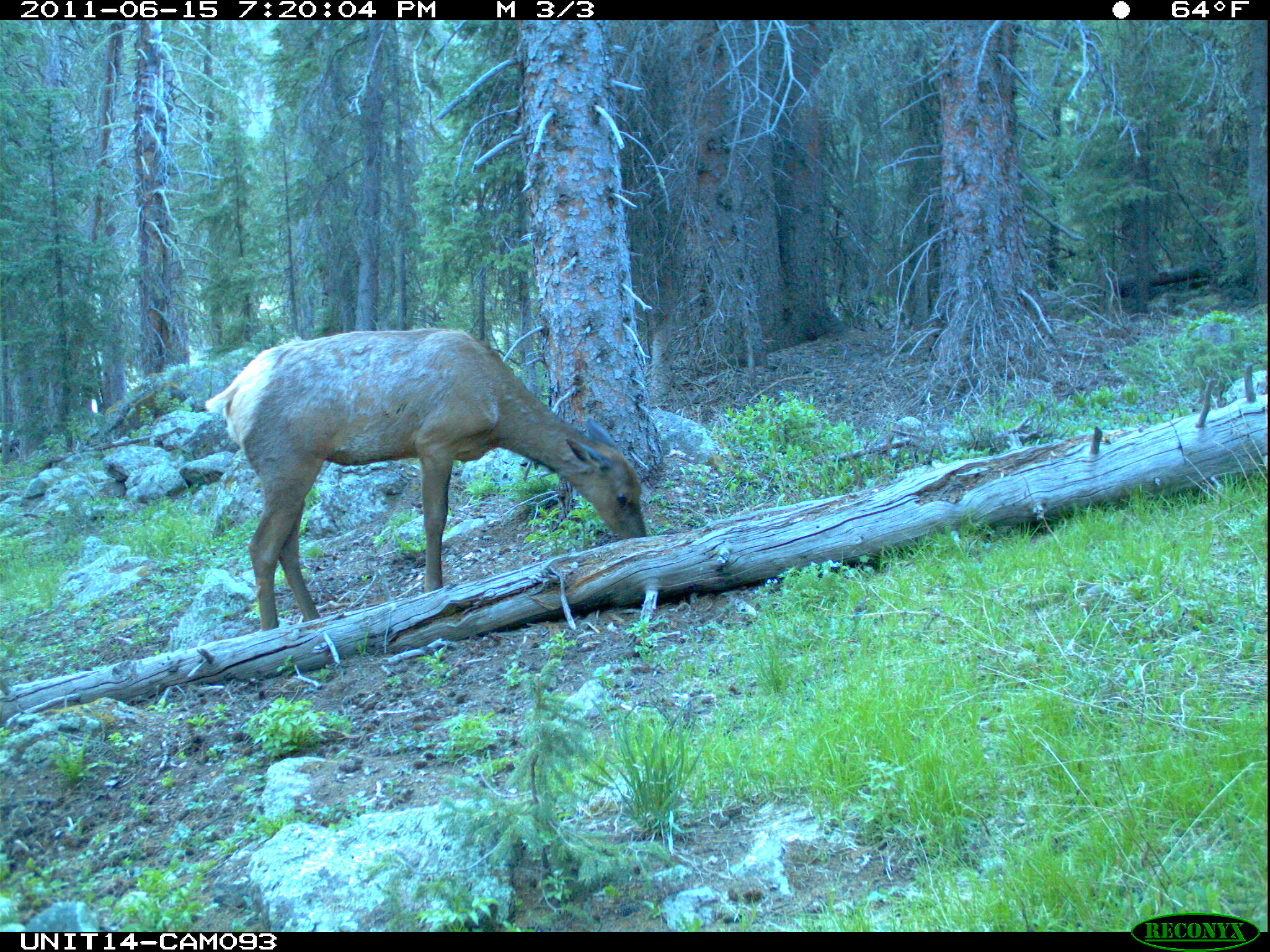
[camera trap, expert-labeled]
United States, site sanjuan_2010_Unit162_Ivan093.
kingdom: Animalia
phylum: Chordata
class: Mammalia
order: Artiodactyla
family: Cervidae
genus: Cervus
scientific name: Cervus elaphus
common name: red deer